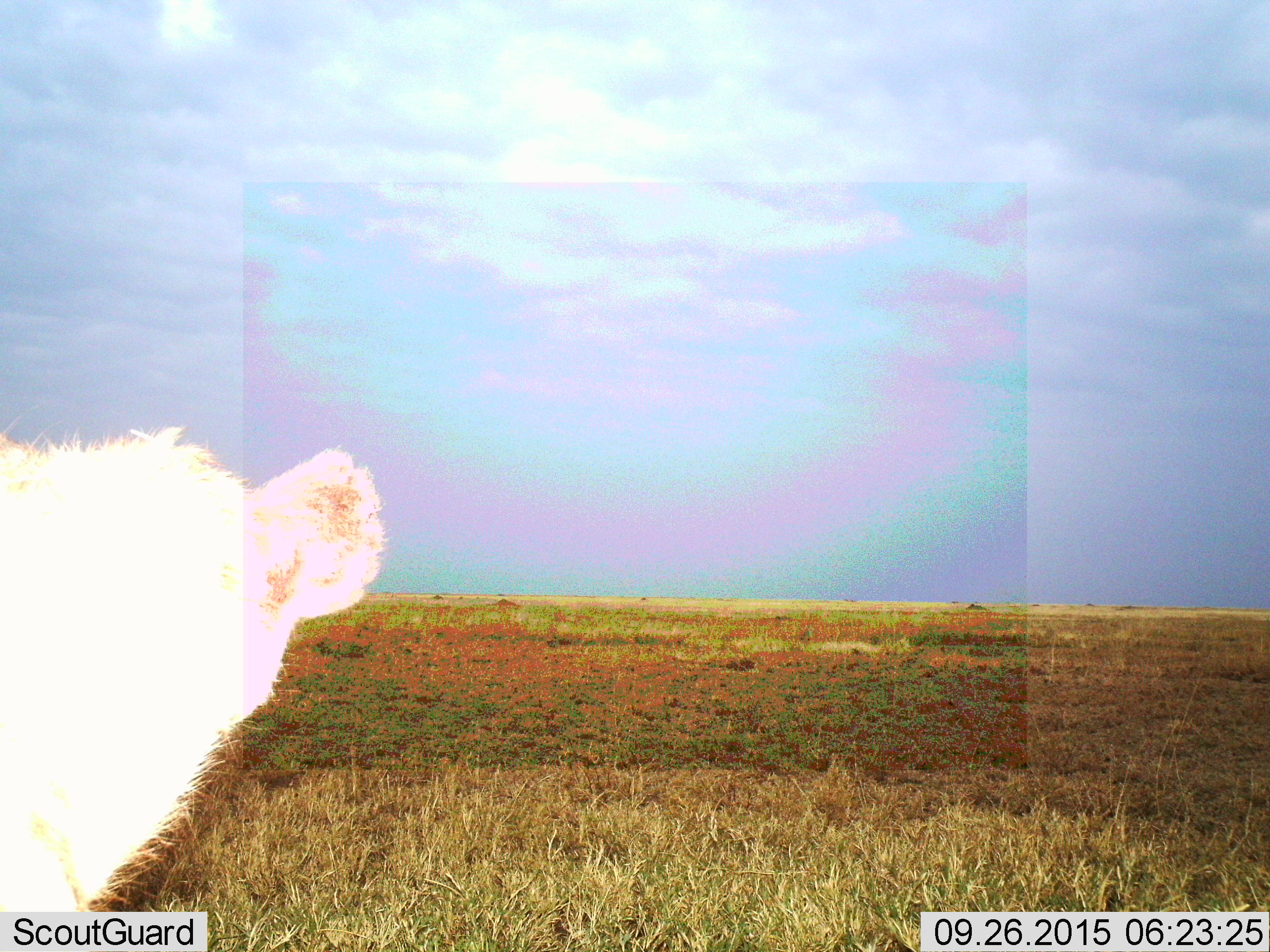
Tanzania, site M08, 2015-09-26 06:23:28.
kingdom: Animalia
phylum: Chordata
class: Mammalia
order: Carnivora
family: Hyaenidae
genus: Crocuta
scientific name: Crocuta crocuta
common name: spotted hyena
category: hyenaspotted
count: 1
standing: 100%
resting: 0%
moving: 0%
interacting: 0%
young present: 0%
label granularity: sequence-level